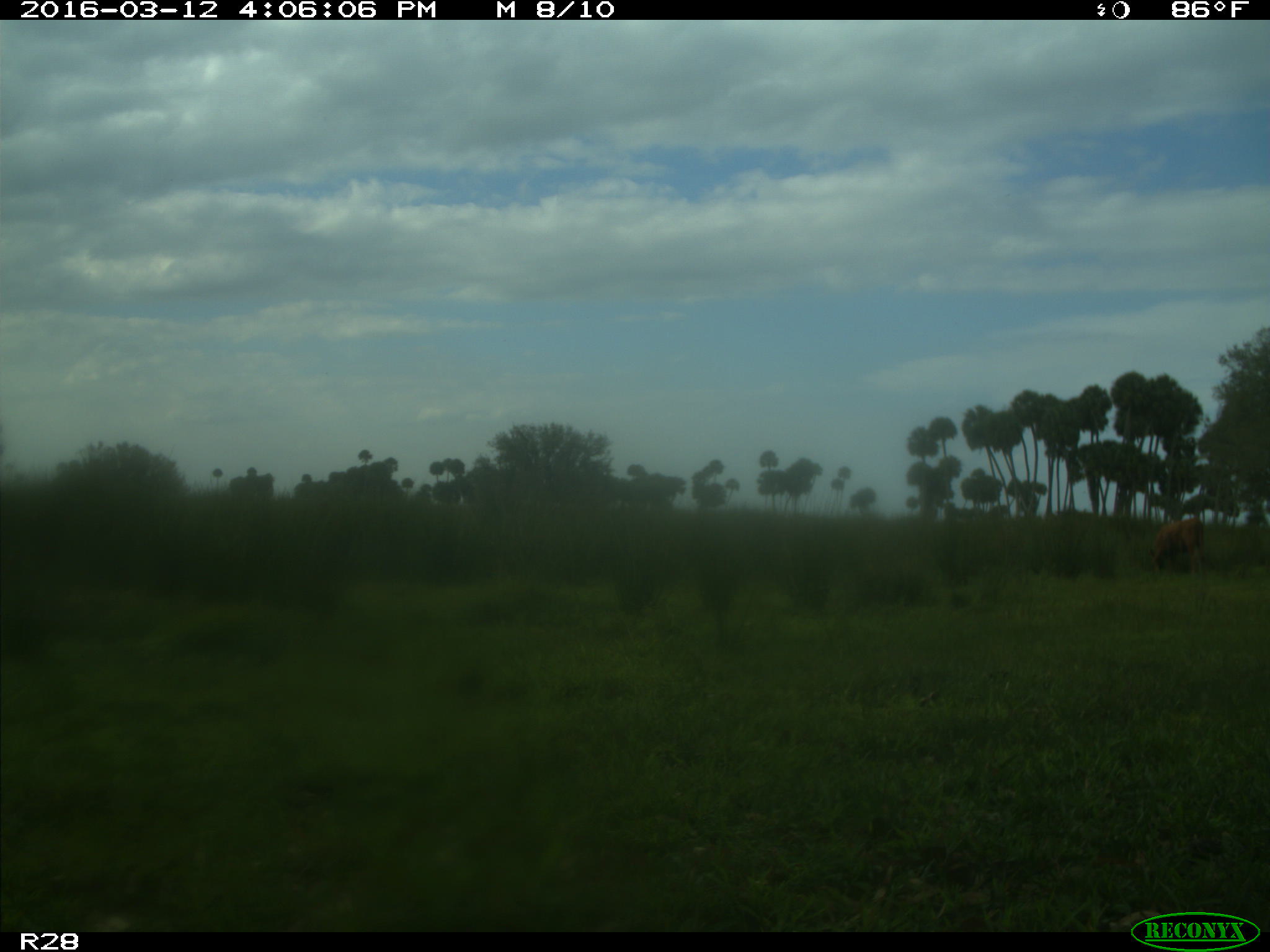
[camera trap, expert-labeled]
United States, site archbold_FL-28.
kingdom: Animalia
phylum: Chordata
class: Mammalia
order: Artiodactyla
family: Bovidae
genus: Bos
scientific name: Bos taurus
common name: domestic cow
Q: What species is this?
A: Bos taurus (domestic cow).